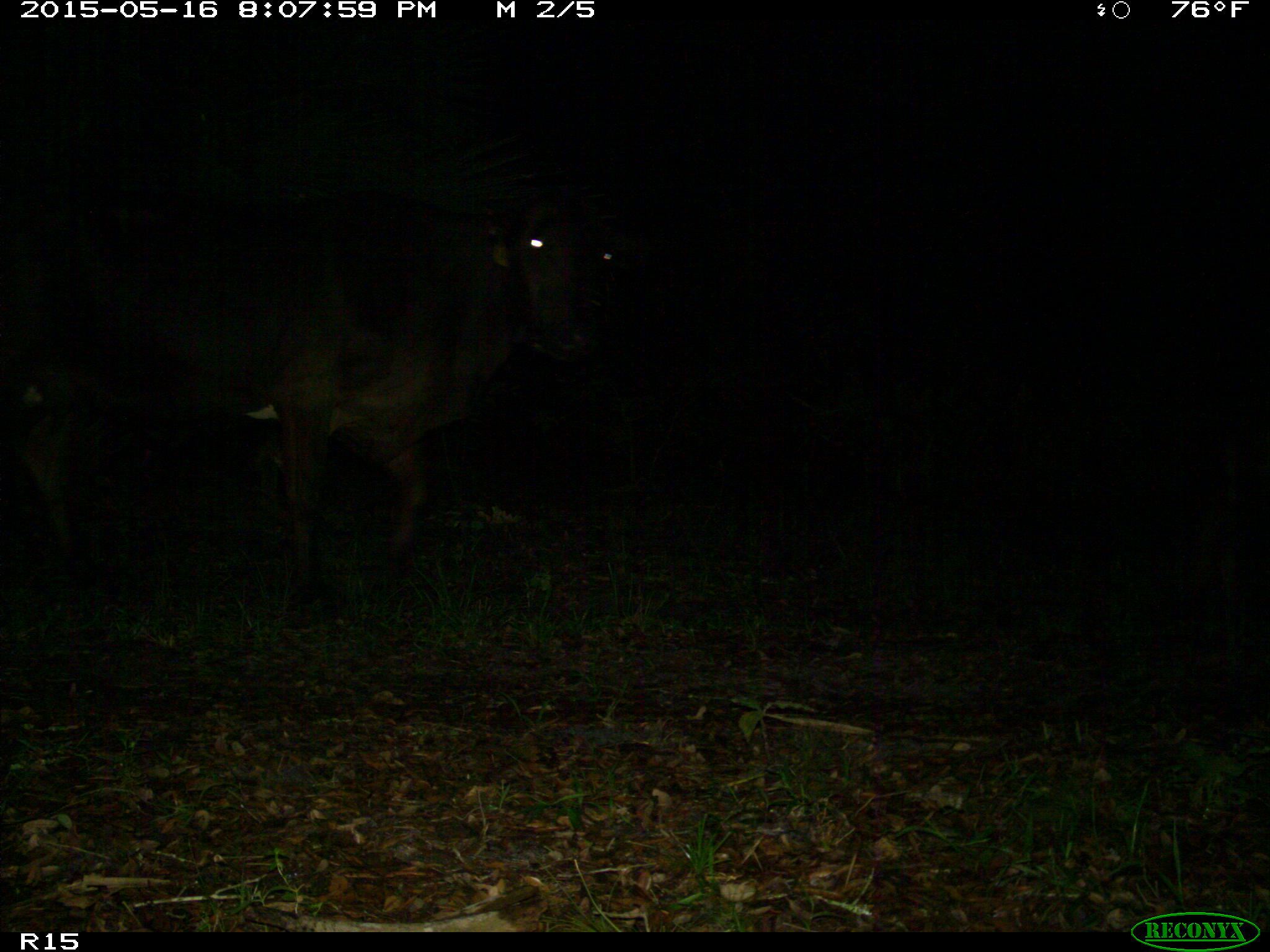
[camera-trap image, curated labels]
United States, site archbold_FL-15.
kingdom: Animalia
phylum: Chordata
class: Mammalia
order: Artiodactyla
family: Bovidae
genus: Bos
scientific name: Bos taurus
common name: domestic cow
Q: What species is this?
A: Bos taurus (domestic cow).